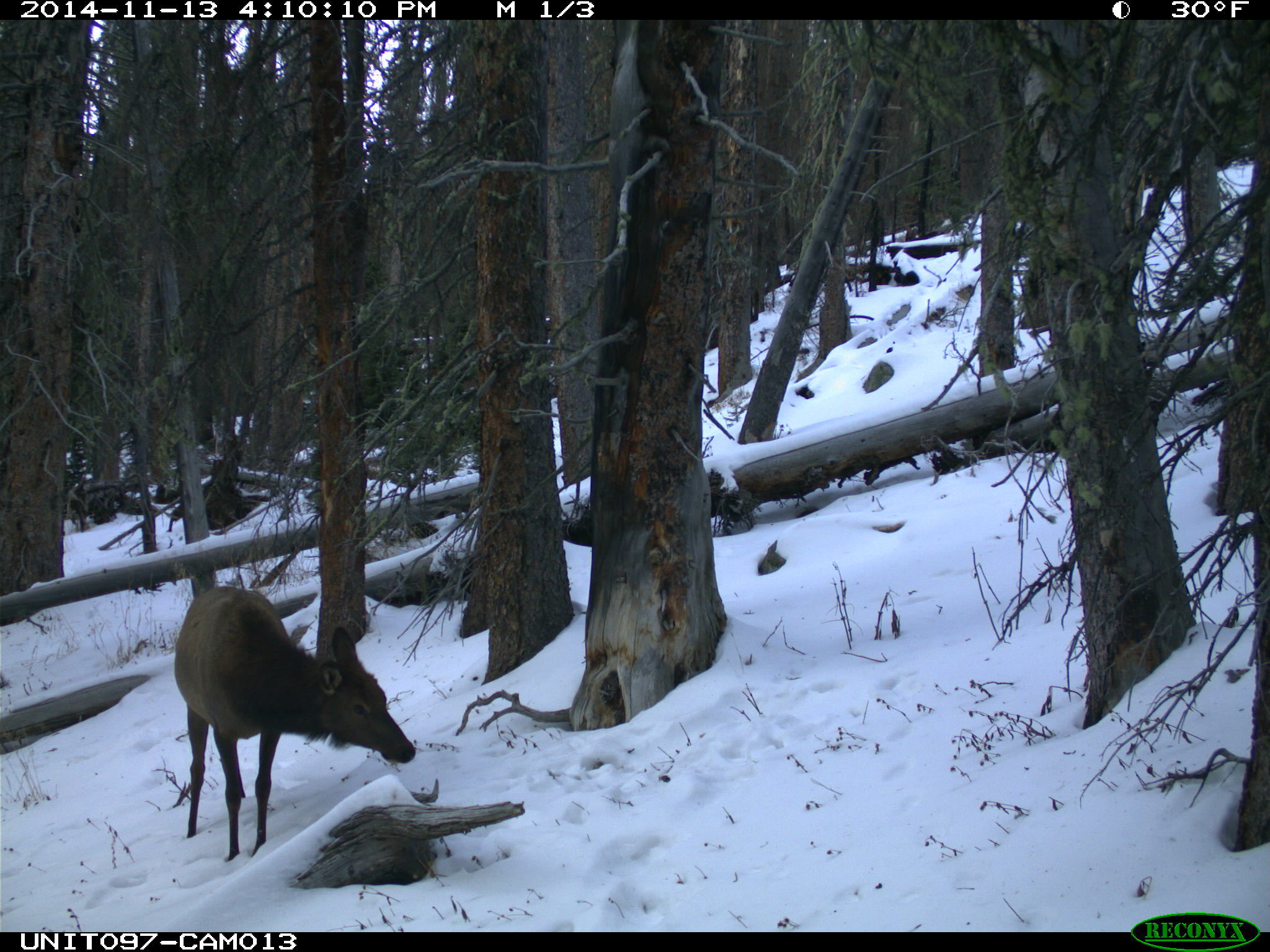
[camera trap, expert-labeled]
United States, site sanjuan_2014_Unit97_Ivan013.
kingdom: Animalia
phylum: Chordata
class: Mammalia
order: Artiodactyla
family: Cervidae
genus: Cervus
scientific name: Cervus elaphus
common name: red deer